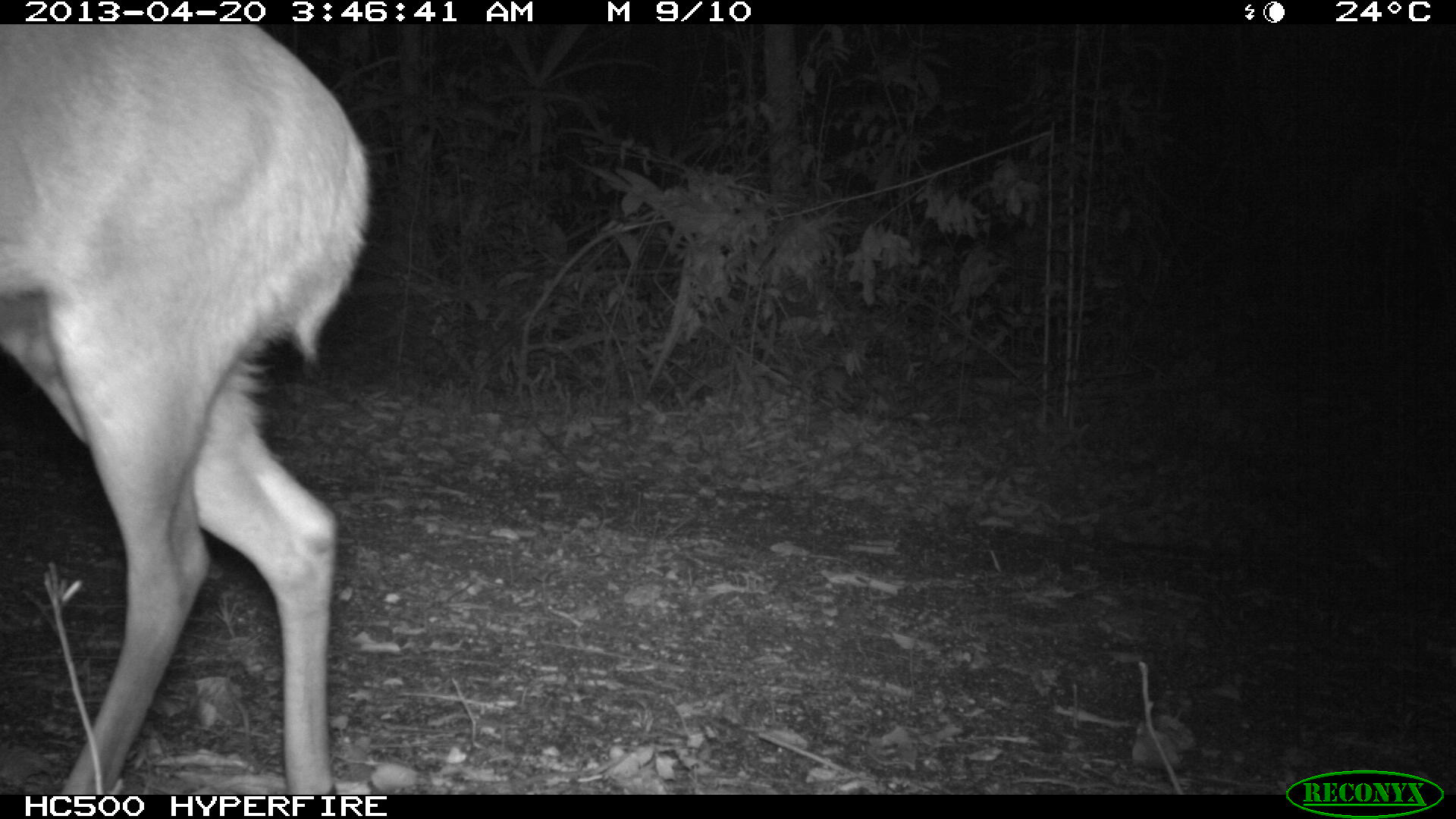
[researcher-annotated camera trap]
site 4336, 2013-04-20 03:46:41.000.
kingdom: Animalia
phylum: Chordata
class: Mammalia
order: Artiodactyla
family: Cervidae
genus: Mazama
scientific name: Mazama temama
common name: central american red brocket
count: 1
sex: male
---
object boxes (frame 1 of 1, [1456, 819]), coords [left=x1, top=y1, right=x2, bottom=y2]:
mazama temama: [left=0, top=23, right=368, bottom=794]